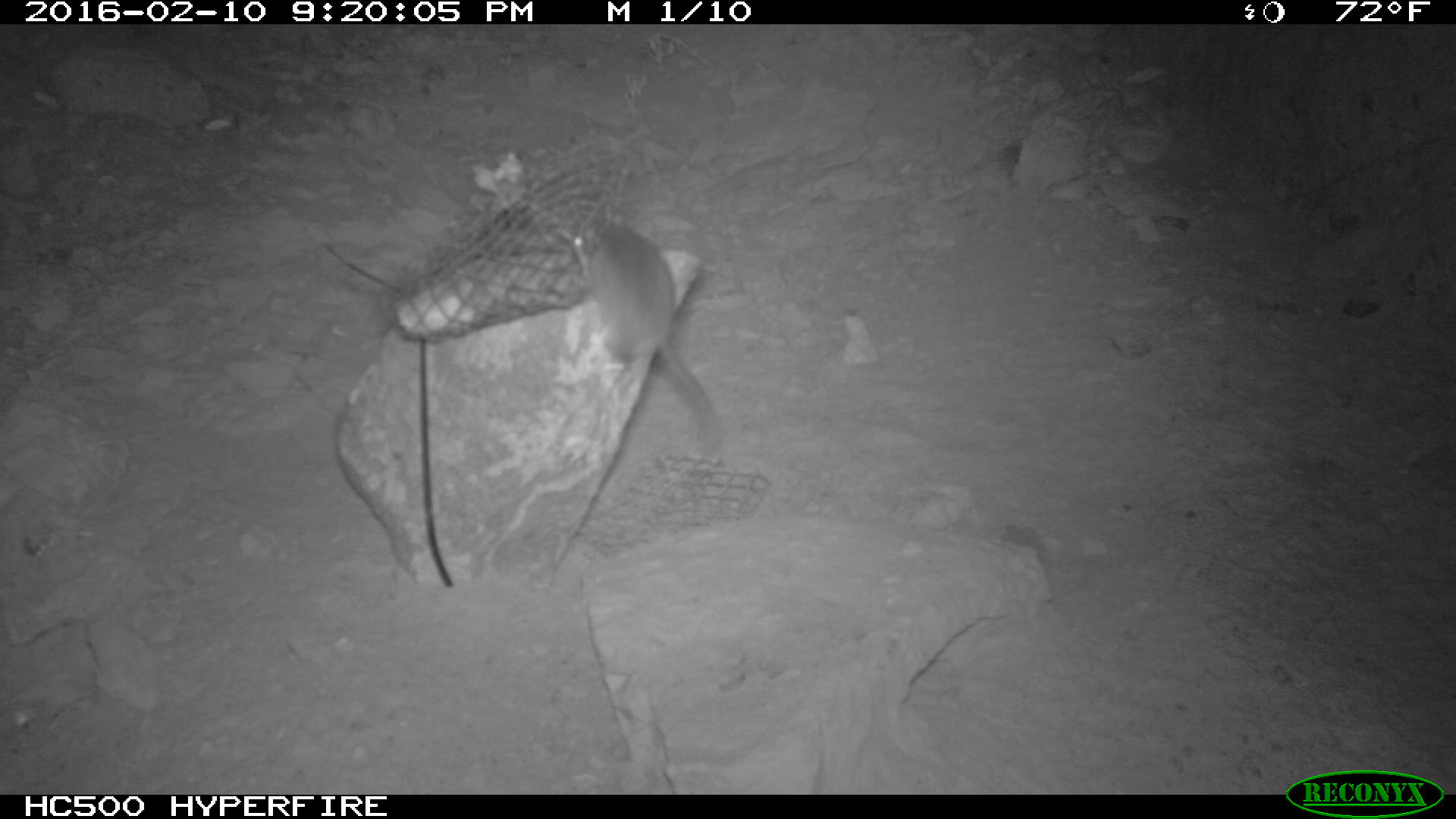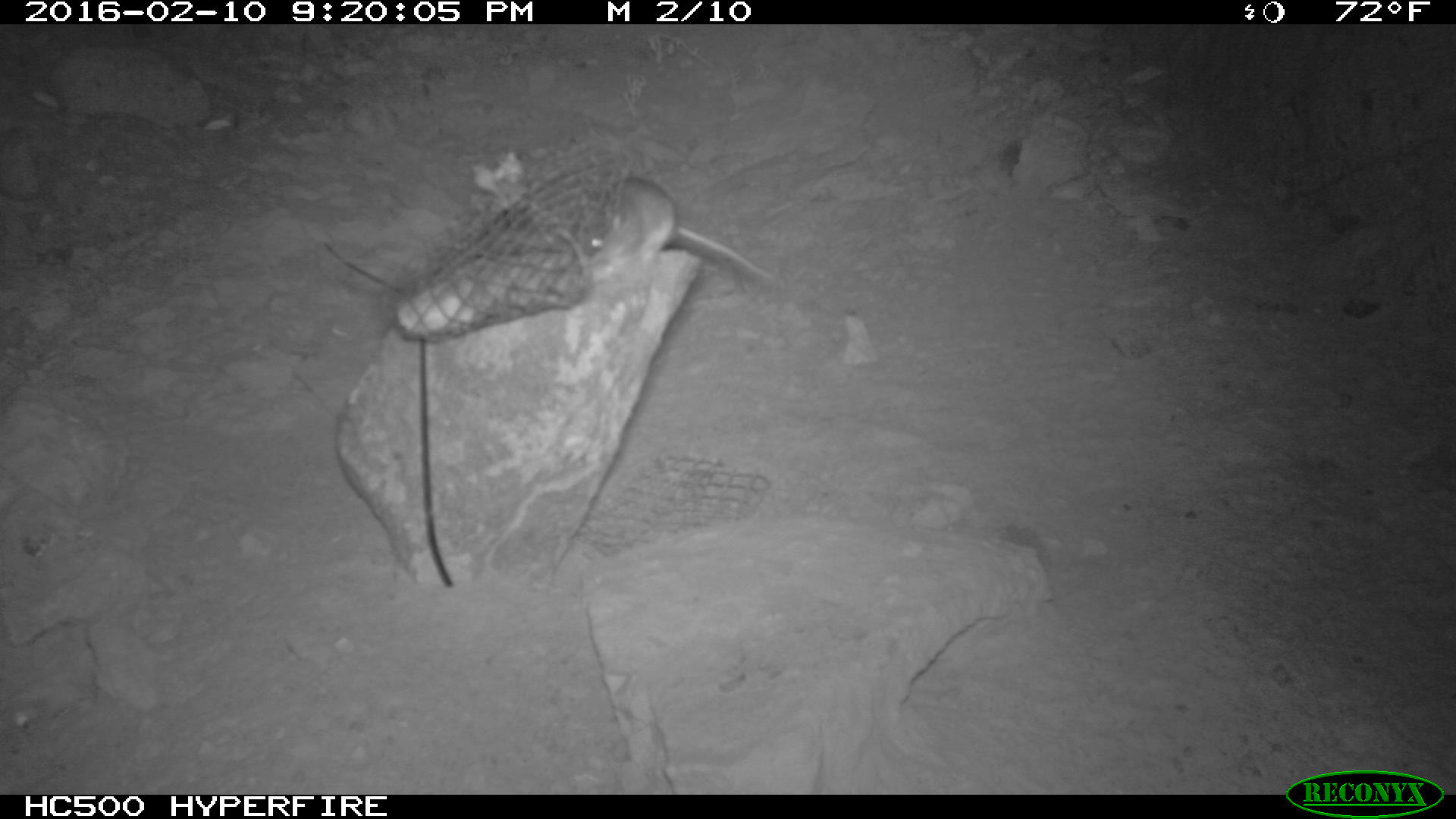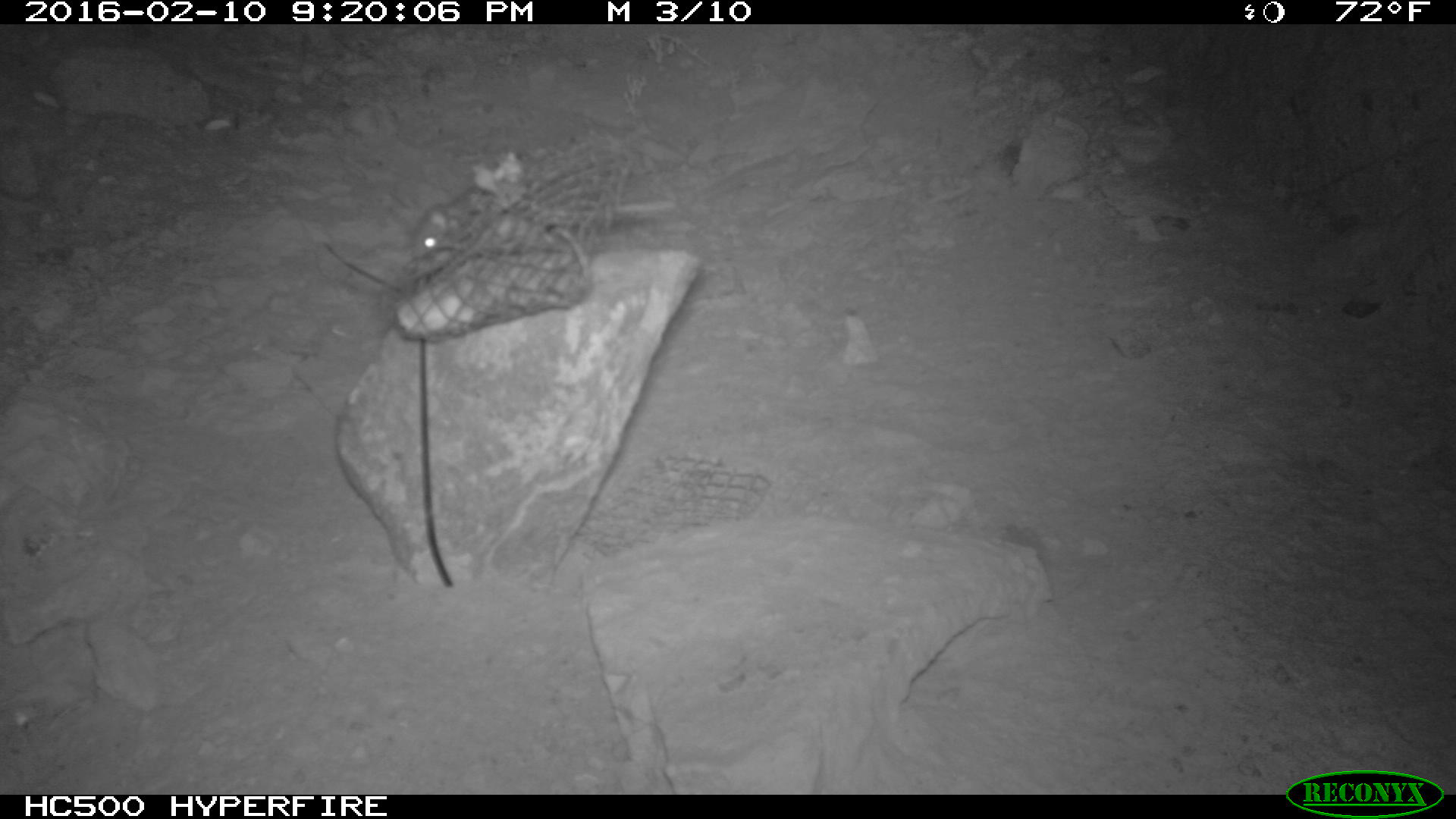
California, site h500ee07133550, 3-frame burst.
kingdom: Animalia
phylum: Chordata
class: Mammalia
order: Rodentia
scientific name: Rodentia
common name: rodent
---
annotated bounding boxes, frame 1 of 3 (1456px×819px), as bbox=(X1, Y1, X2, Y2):
rodent: bbox=(568, 215, 718, 448)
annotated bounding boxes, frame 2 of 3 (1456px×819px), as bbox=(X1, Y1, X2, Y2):
rodent: bbox=(585, 176, 776, 280)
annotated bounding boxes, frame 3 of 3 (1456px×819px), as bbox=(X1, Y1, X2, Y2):
rodent: bbox=(409, 187, 676, 272)